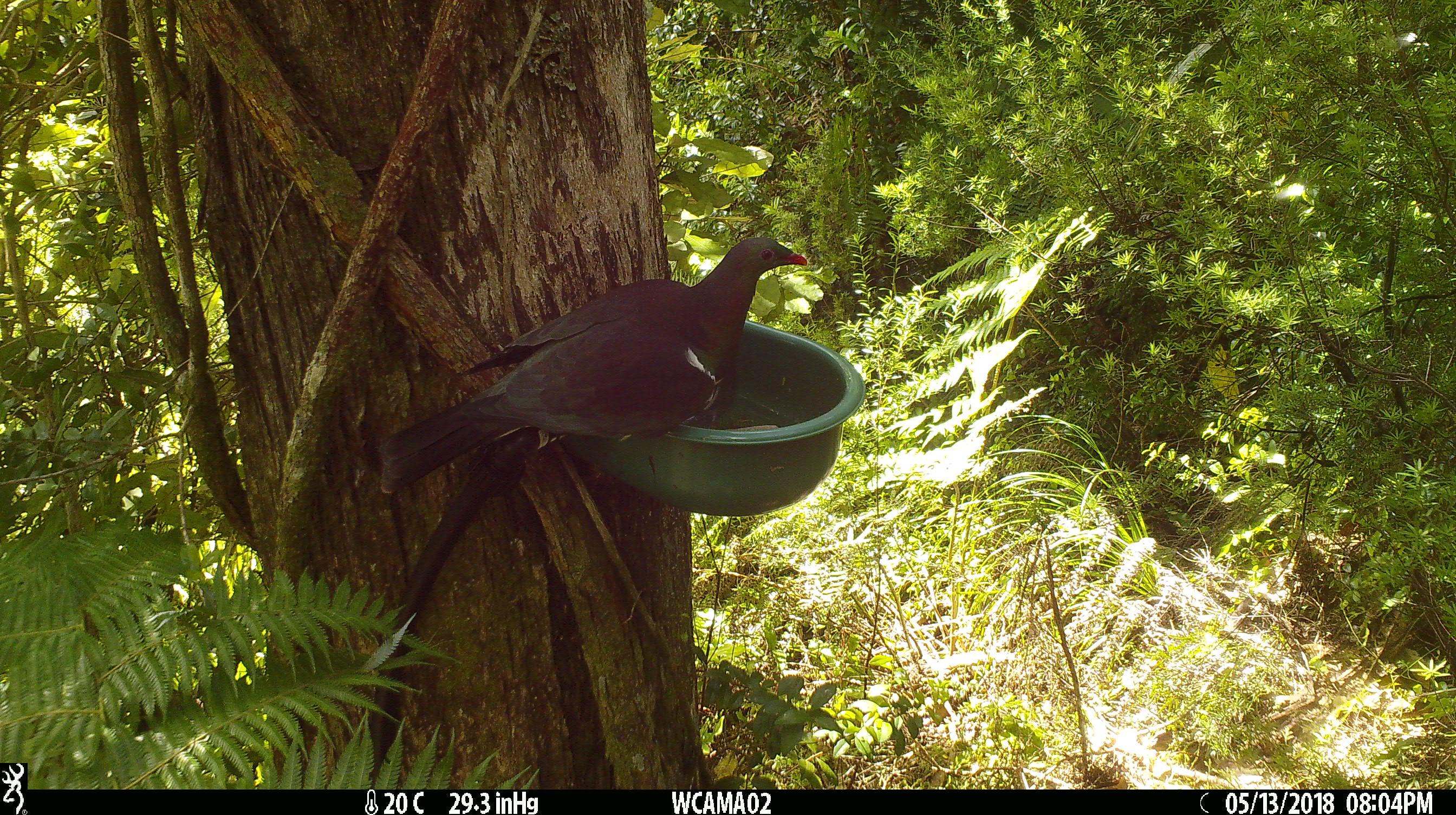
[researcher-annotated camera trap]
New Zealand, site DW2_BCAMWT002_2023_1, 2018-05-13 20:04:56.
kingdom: Animalia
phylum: Chordata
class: Aves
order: Columbiformes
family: Columbidae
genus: Hemiphaga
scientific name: Hemiphaga novaeseelandiae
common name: new zealand pigeon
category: kereru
Kereru (new zealand pigeon) (Hemiphaga novaeseelandiae).